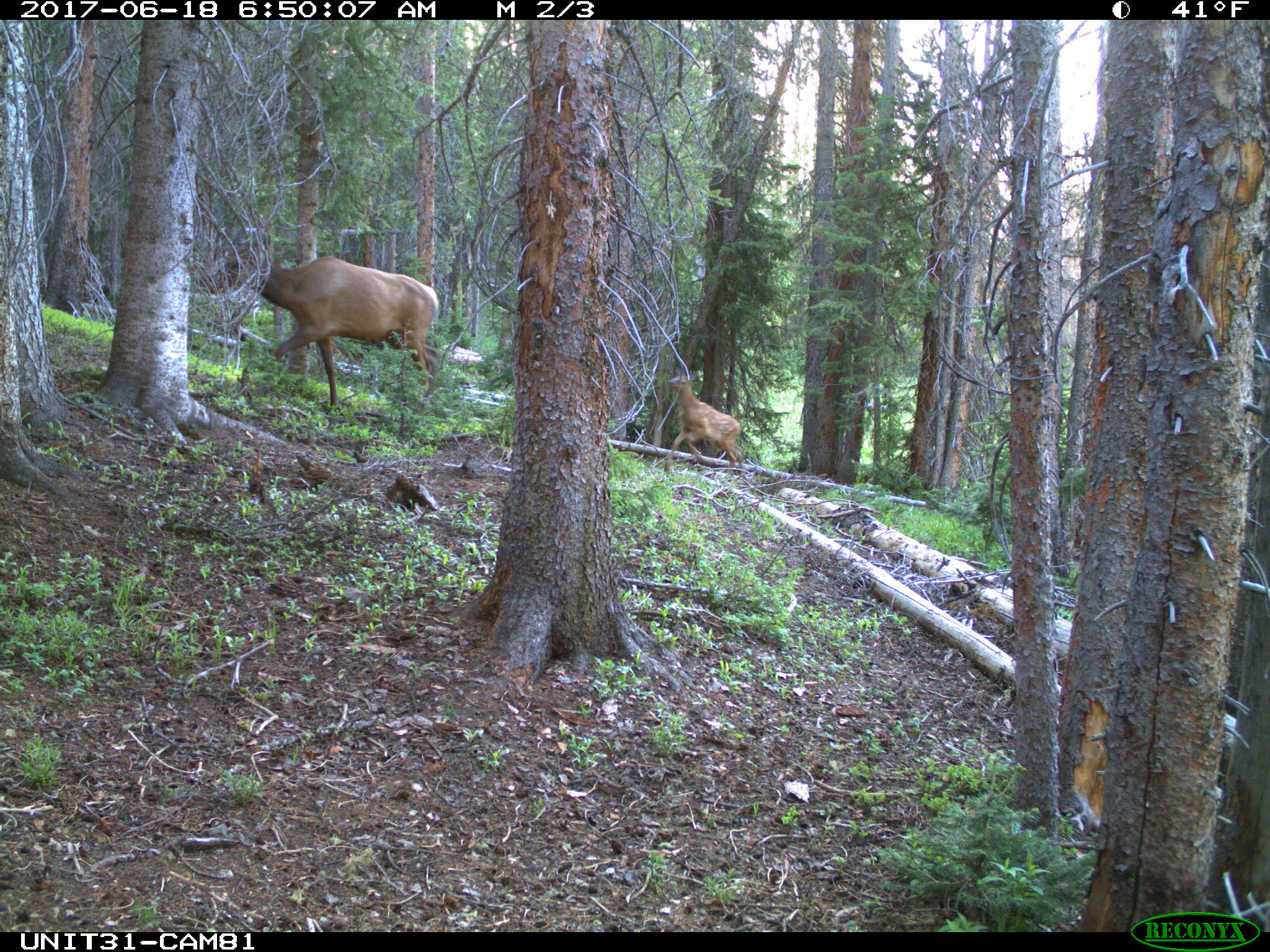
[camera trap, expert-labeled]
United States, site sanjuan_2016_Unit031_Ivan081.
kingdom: Animalia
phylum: Chordata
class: Mammalia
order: Artiodactyla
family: Cervidae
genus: Cervus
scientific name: Cervus elaphus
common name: red deer